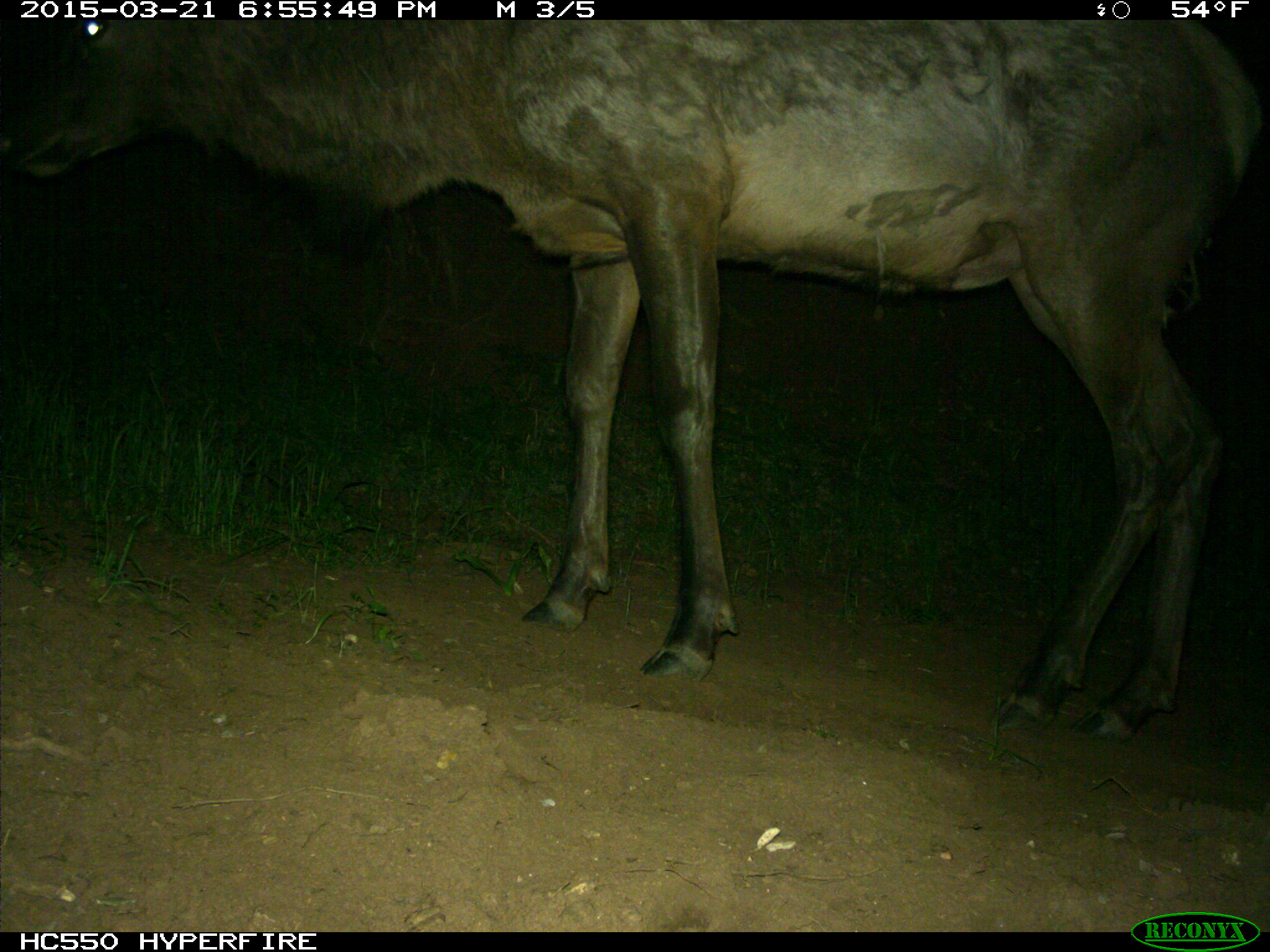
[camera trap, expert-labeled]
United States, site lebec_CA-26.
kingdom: Animalia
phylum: Chordata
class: Mammalia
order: Artiodactyla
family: Cervidae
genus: Cervus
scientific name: Cervus canadensis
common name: elk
Cervus canadensis (elk).